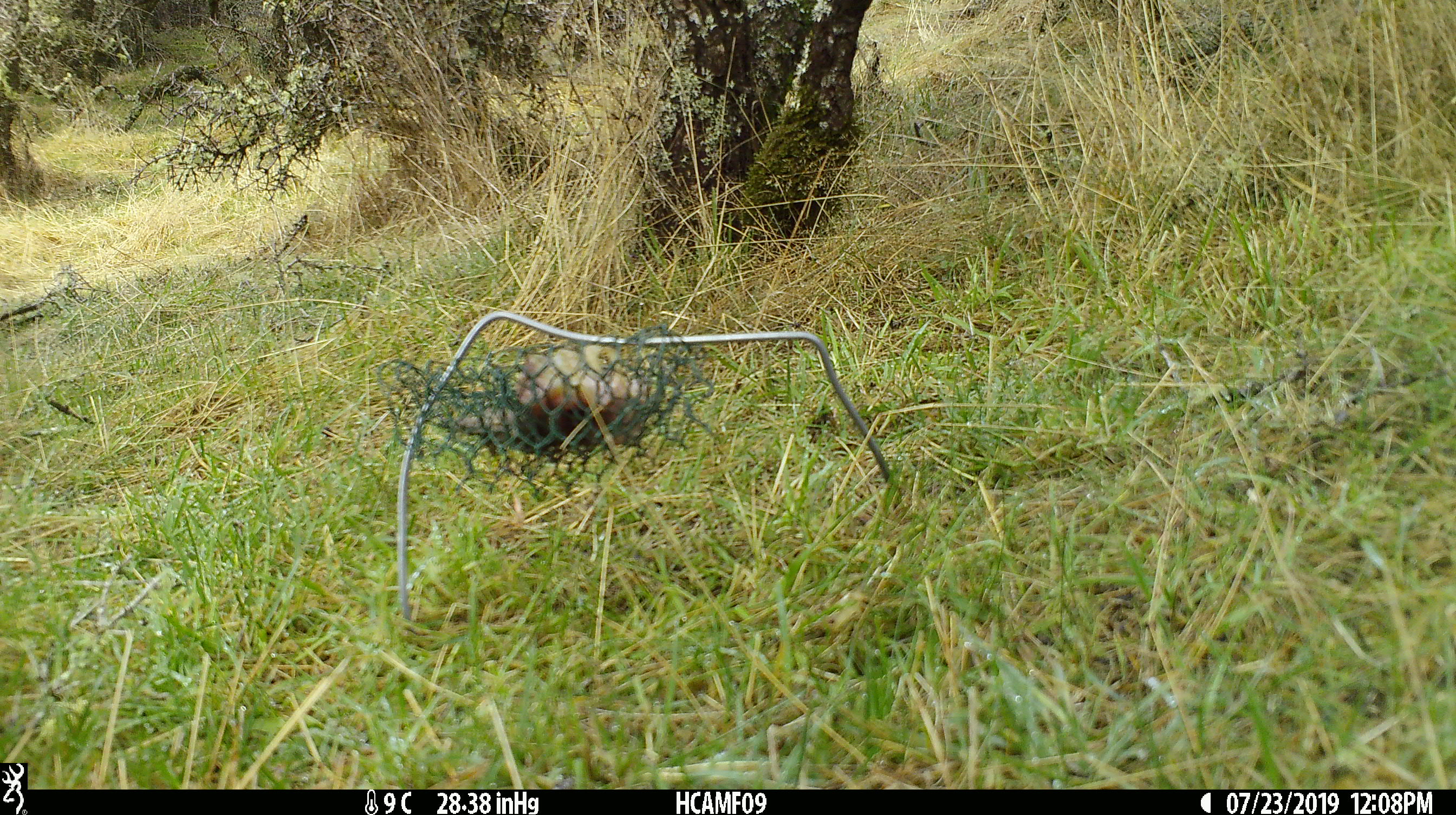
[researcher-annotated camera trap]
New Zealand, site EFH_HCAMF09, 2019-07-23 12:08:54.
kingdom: Animalia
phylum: Chordata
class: Aves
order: Passeriformes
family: Turdidae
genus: Turdus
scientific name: Turdus merula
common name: eurasian blackbird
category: blackbird